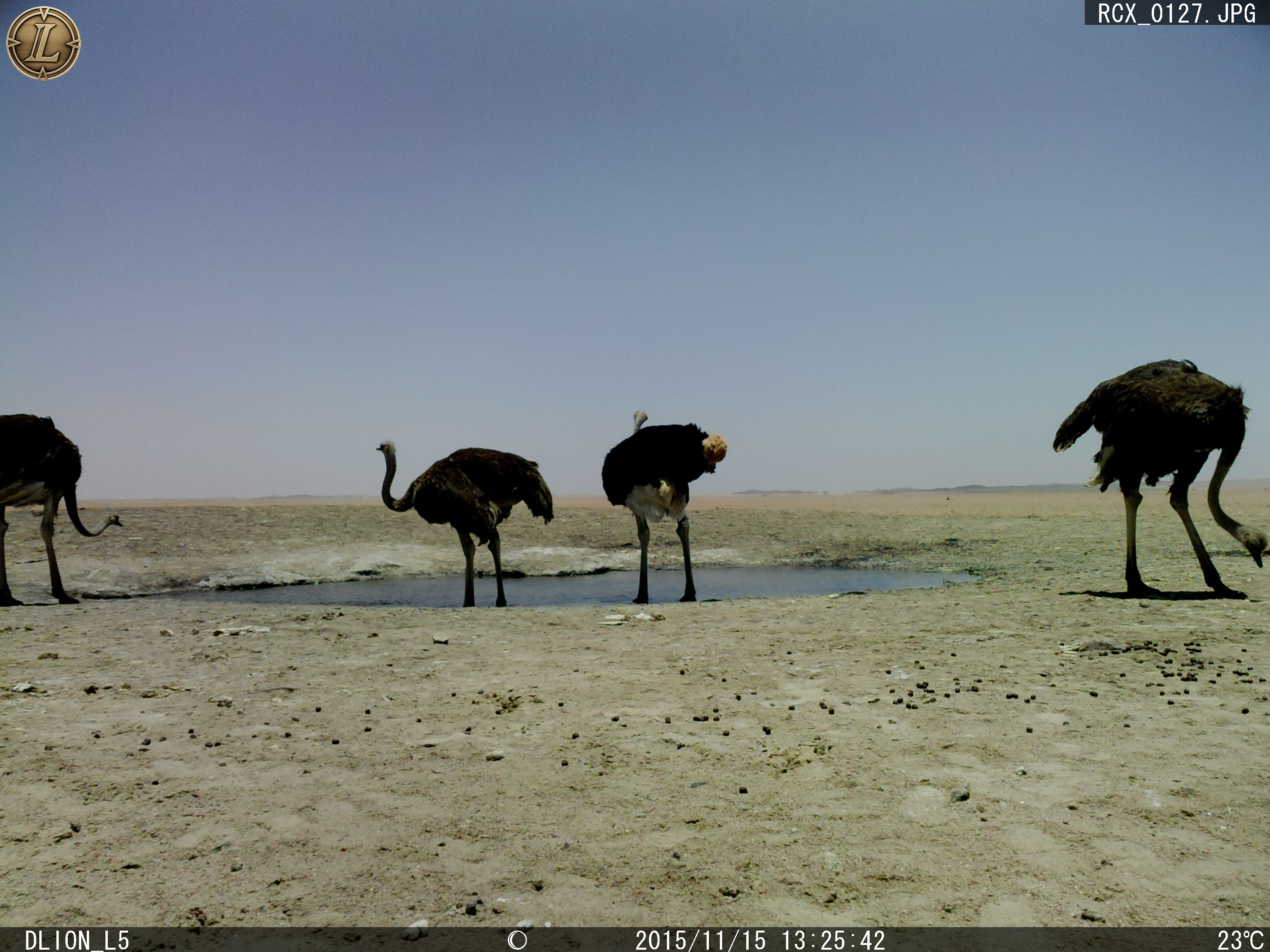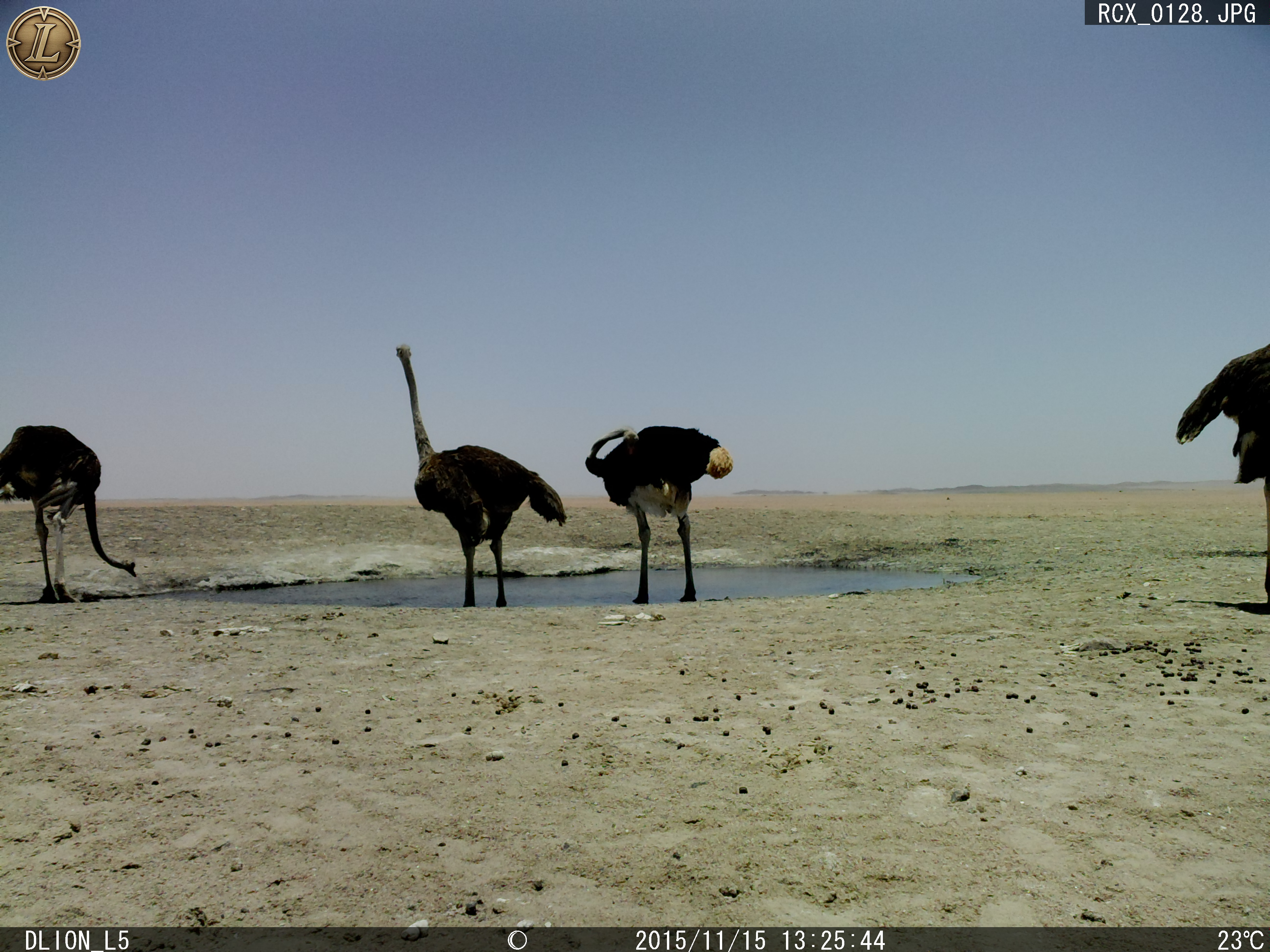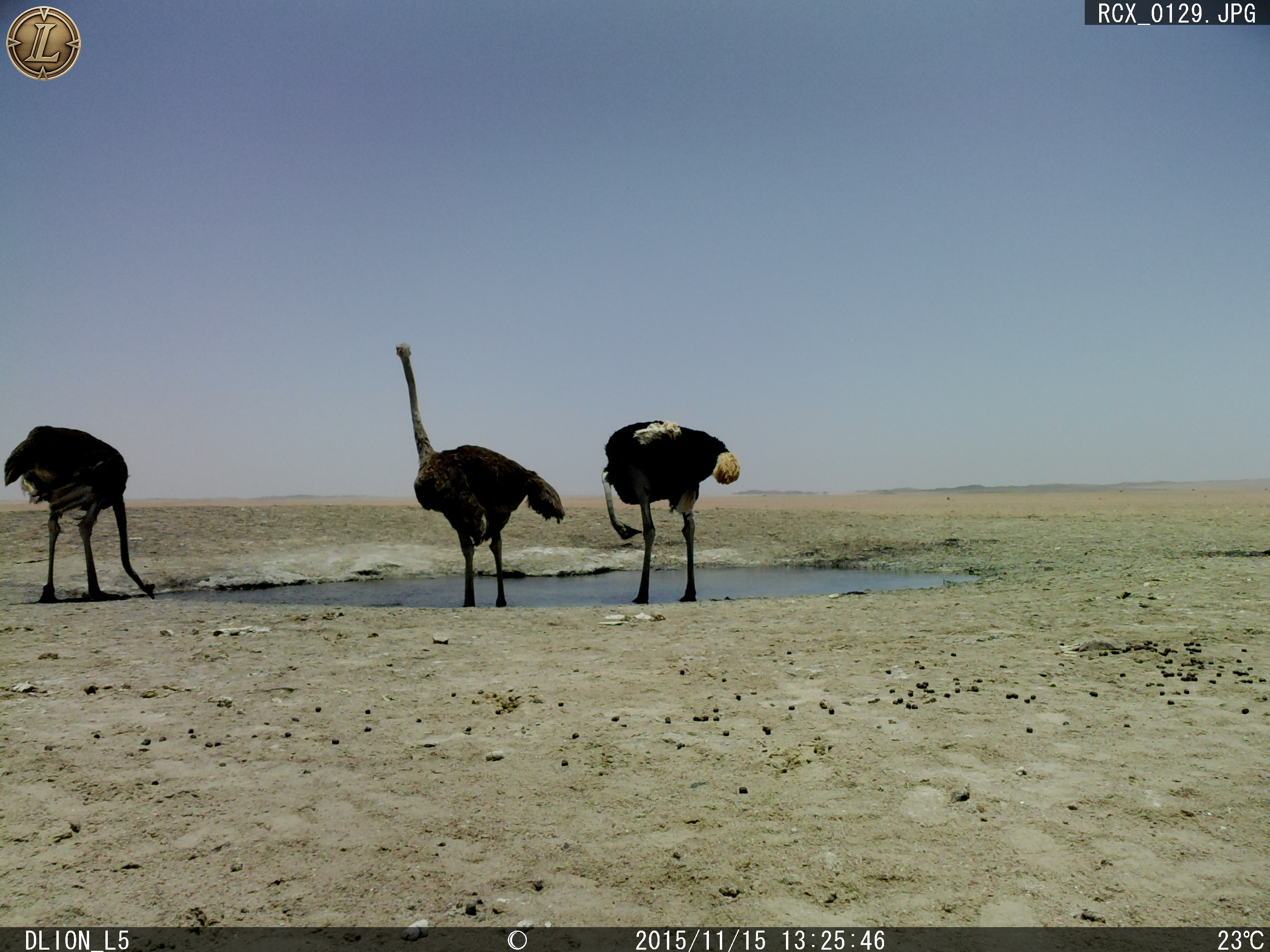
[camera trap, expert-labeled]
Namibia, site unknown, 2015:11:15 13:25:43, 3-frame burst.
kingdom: Animalia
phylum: Chordata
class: Aves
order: Struthioniformes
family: Struthionidae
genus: Struthio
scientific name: Struthio camelus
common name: common ostrich